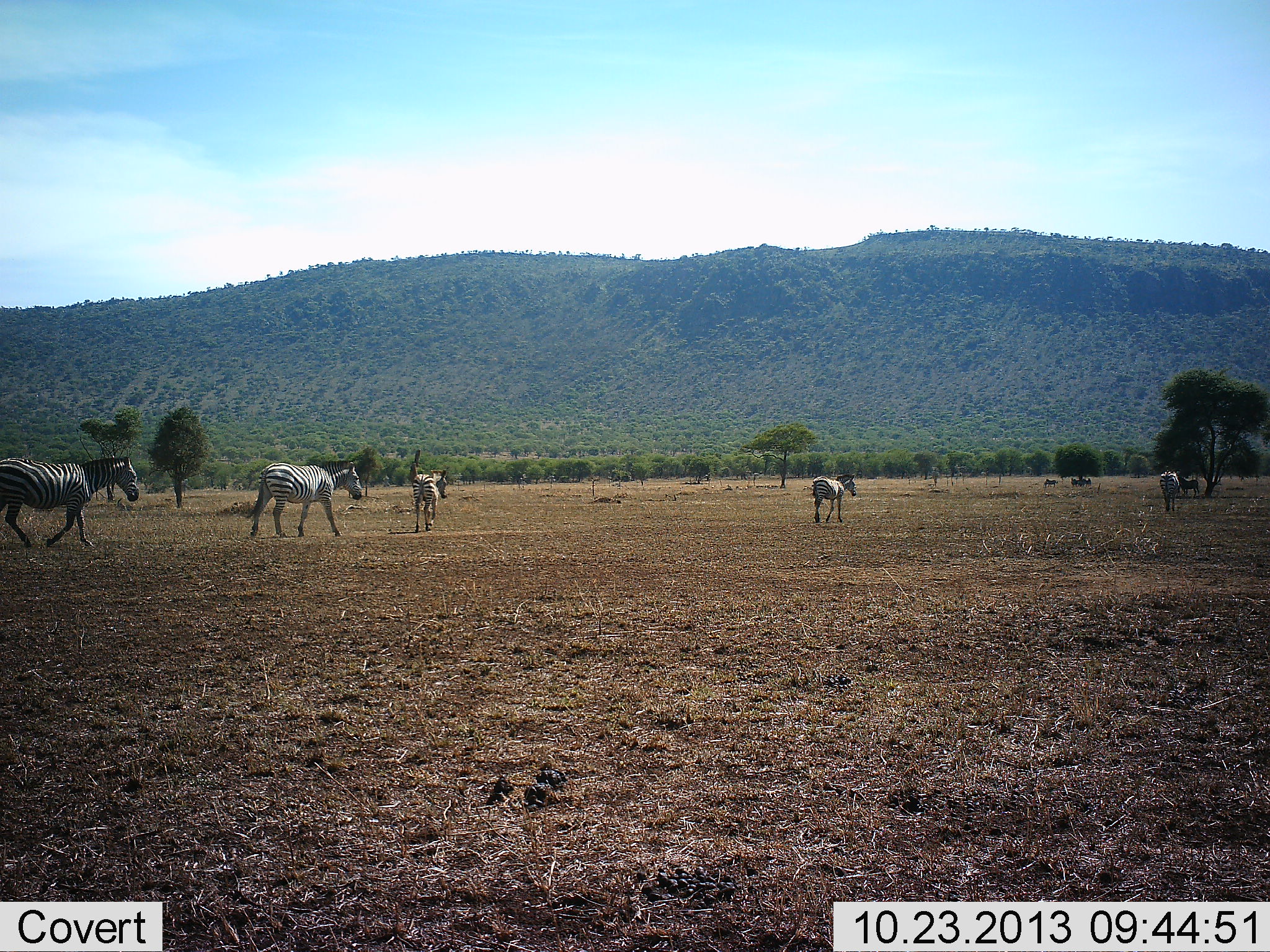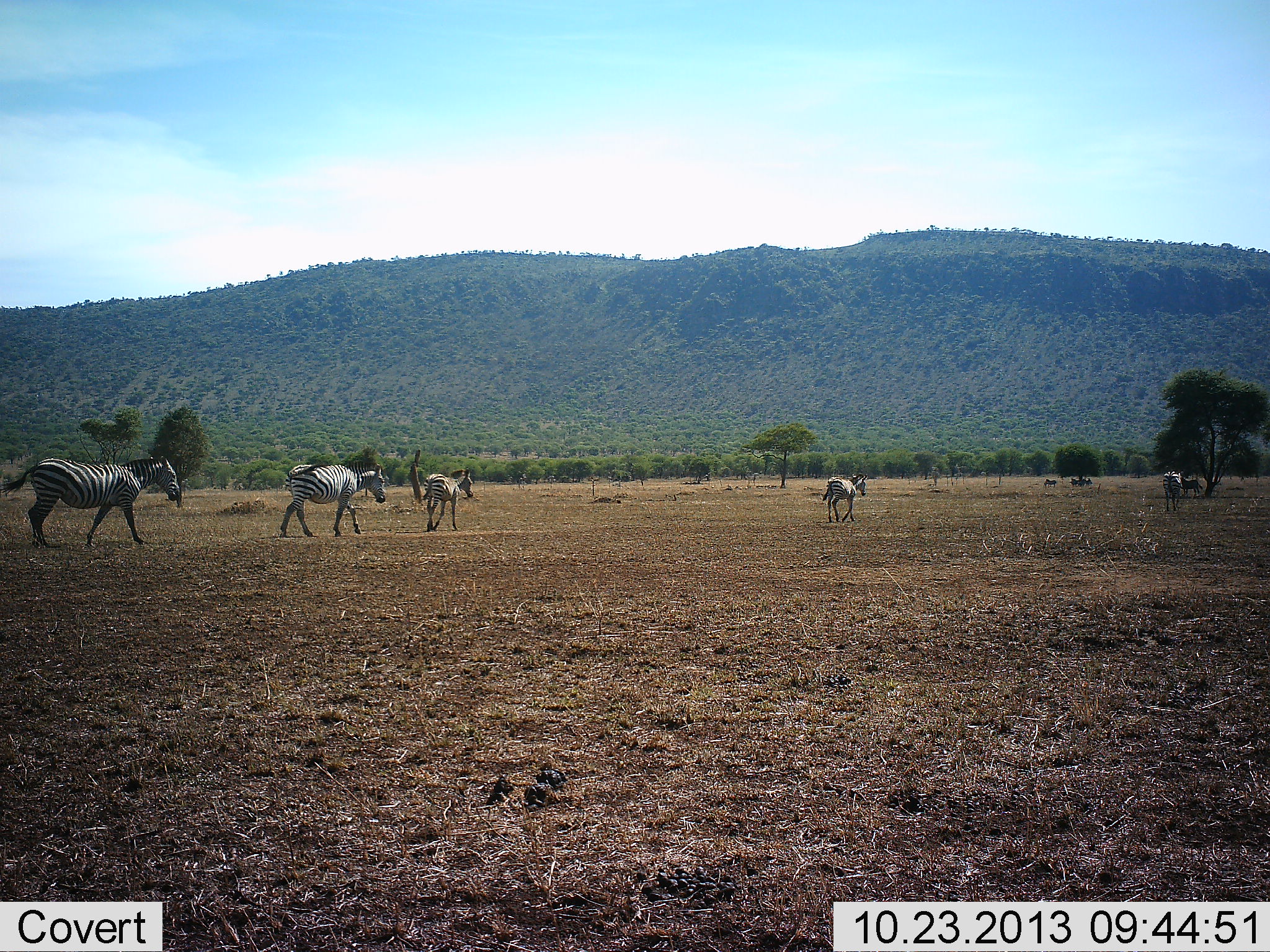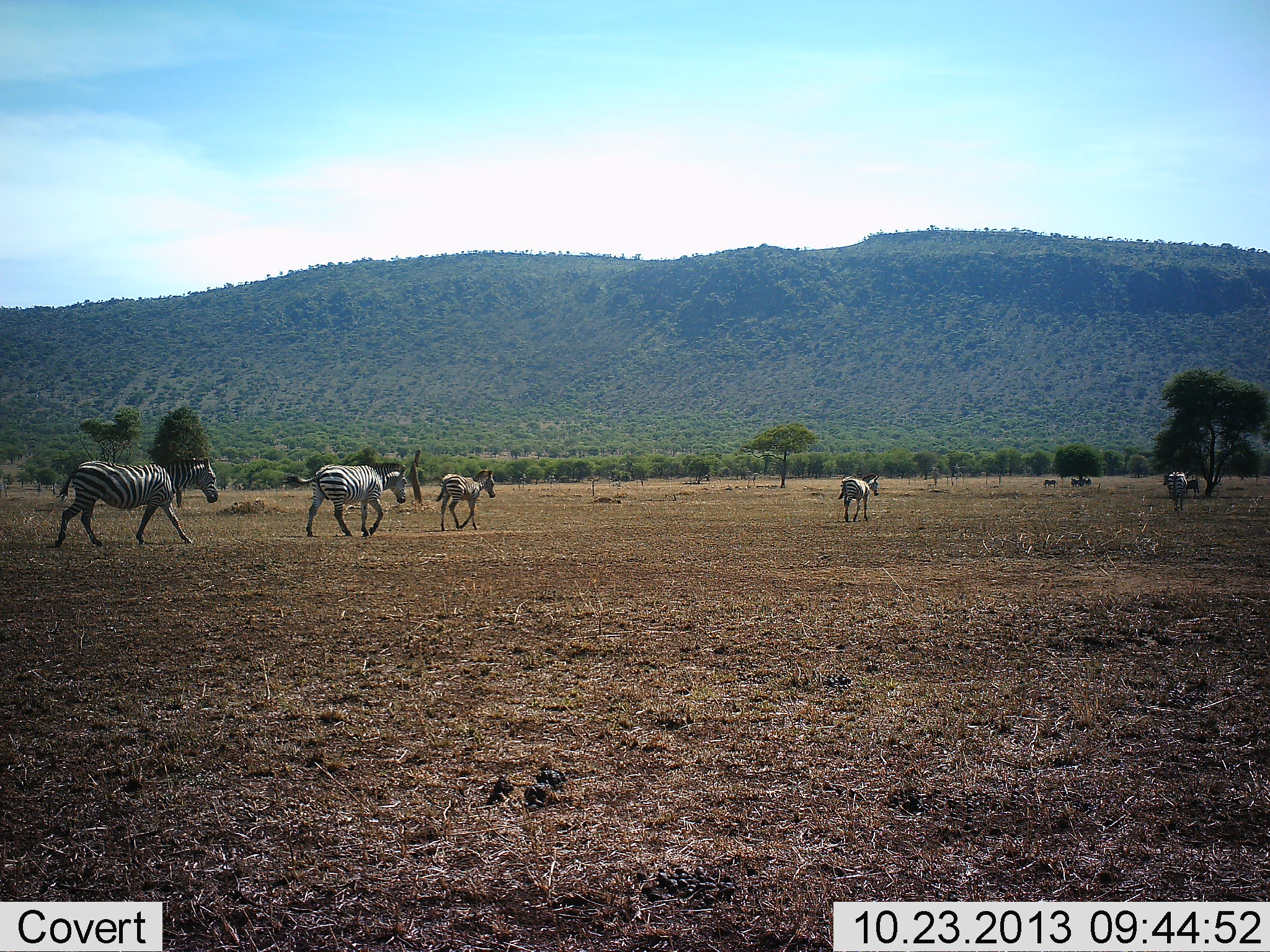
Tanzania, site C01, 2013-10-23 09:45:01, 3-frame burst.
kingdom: Animalia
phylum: Chordata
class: Mammalia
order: Perissodactyla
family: Equidae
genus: Equus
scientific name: Equus quagga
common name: plains zebra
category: zebra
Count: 6.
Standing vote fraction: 10%.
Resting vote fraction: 0%.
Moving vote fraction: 100%.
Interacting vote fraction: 0%.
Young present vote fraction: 0%.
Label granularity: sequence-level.